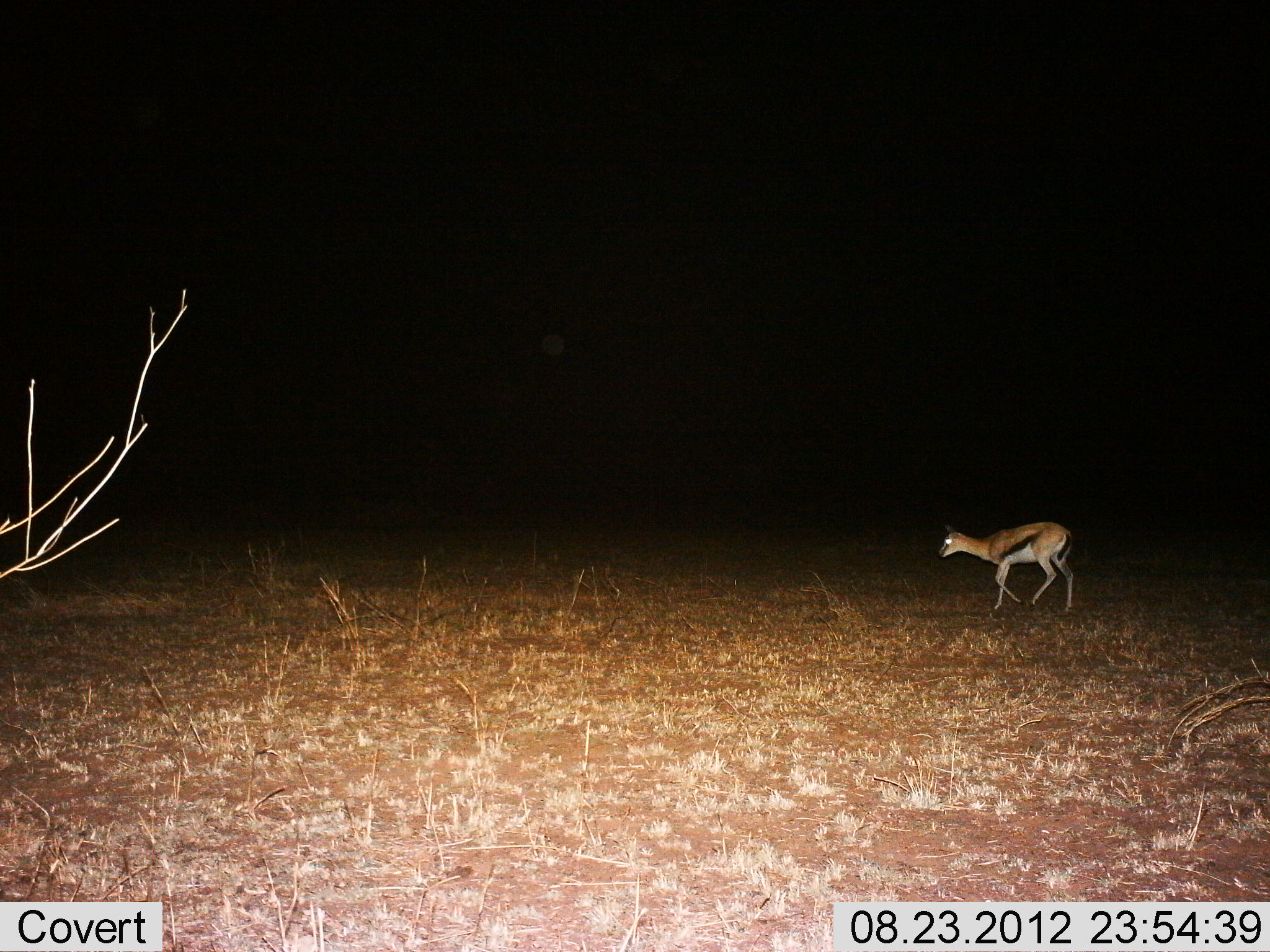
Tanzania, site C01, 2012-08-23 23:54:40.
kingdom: Animalia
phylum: Chordata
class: Mammalia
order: Artiodactyla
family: Bovidae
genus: Eudorcas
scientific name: Eudorcas thomsonii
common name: thomson's gazelle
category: gazellethomsons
Gazellethomsons (thomson's gazelle) (Eudorcas thomsonii), count 1. Behavior (volunteer vote fractions): standing 10%, resting 0%, moving 90%, interacting 0%. Young present (vote fraction): 0%. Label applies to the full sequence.